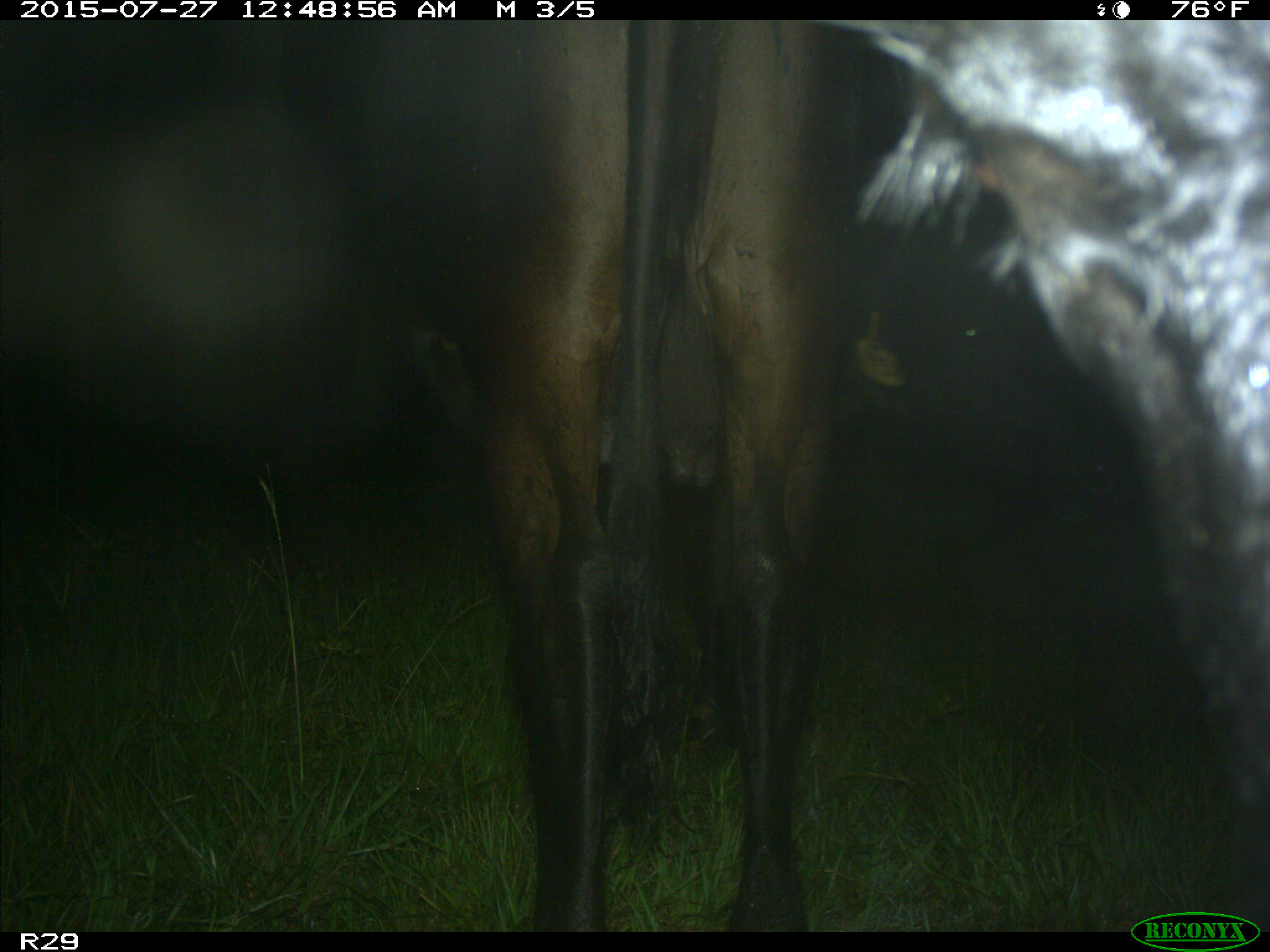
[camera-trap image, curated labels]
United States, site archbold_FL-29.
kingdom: Animalia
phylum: Chordata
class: Mammalia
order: Artiodactyla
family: Bovidae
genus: Bos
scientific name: Bos taurus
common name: domestic cow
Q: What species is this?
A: Bos taurus (domestic cow).